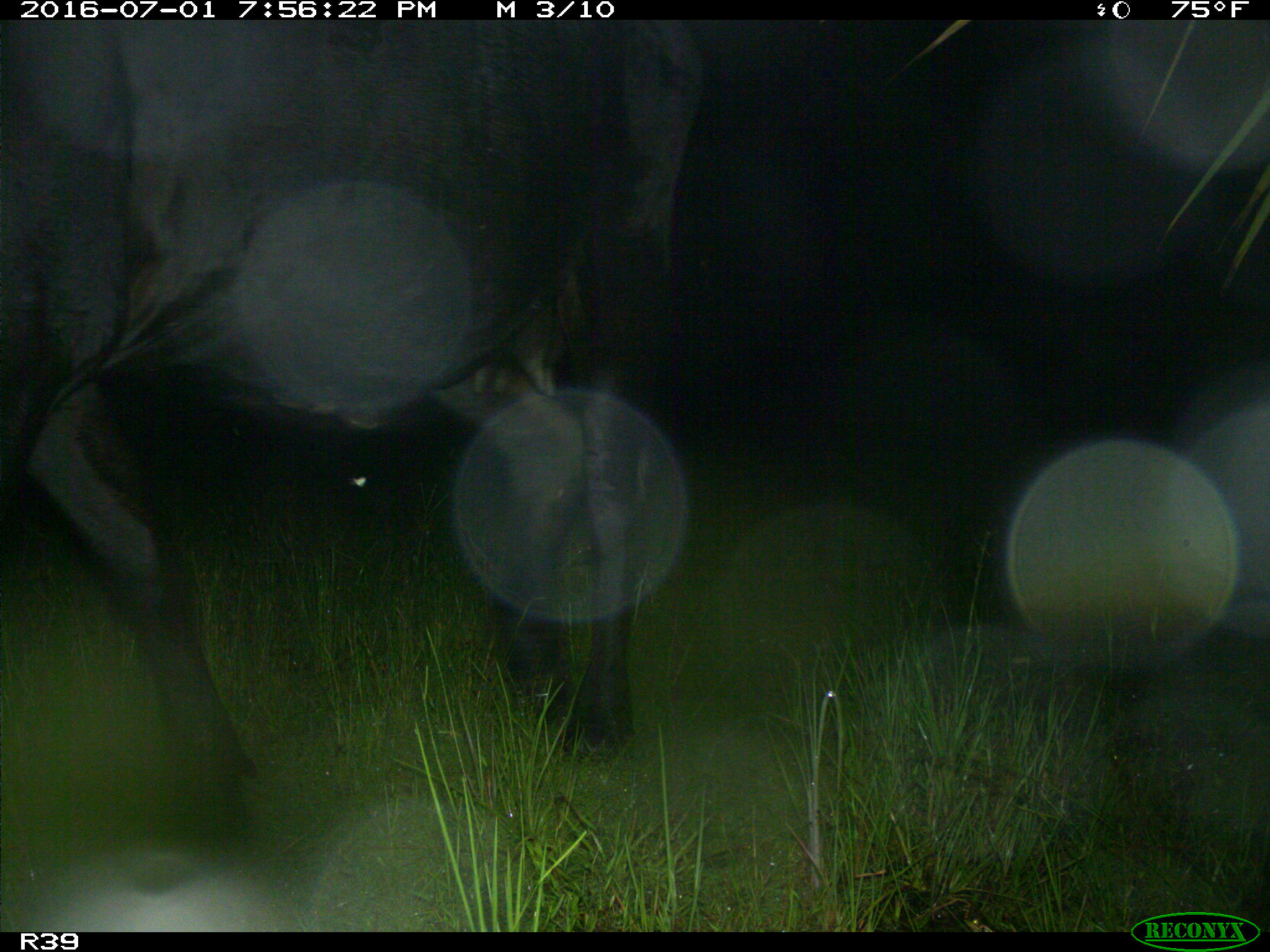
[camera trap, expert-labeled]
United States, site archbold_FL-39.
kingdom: Animalia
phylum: Chordata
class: Mammalia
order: Artiodactyla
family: Bovidae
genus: Bos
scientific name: Bos taurus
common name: domestic cow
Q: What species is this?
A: Bos taurus (domestic cow).